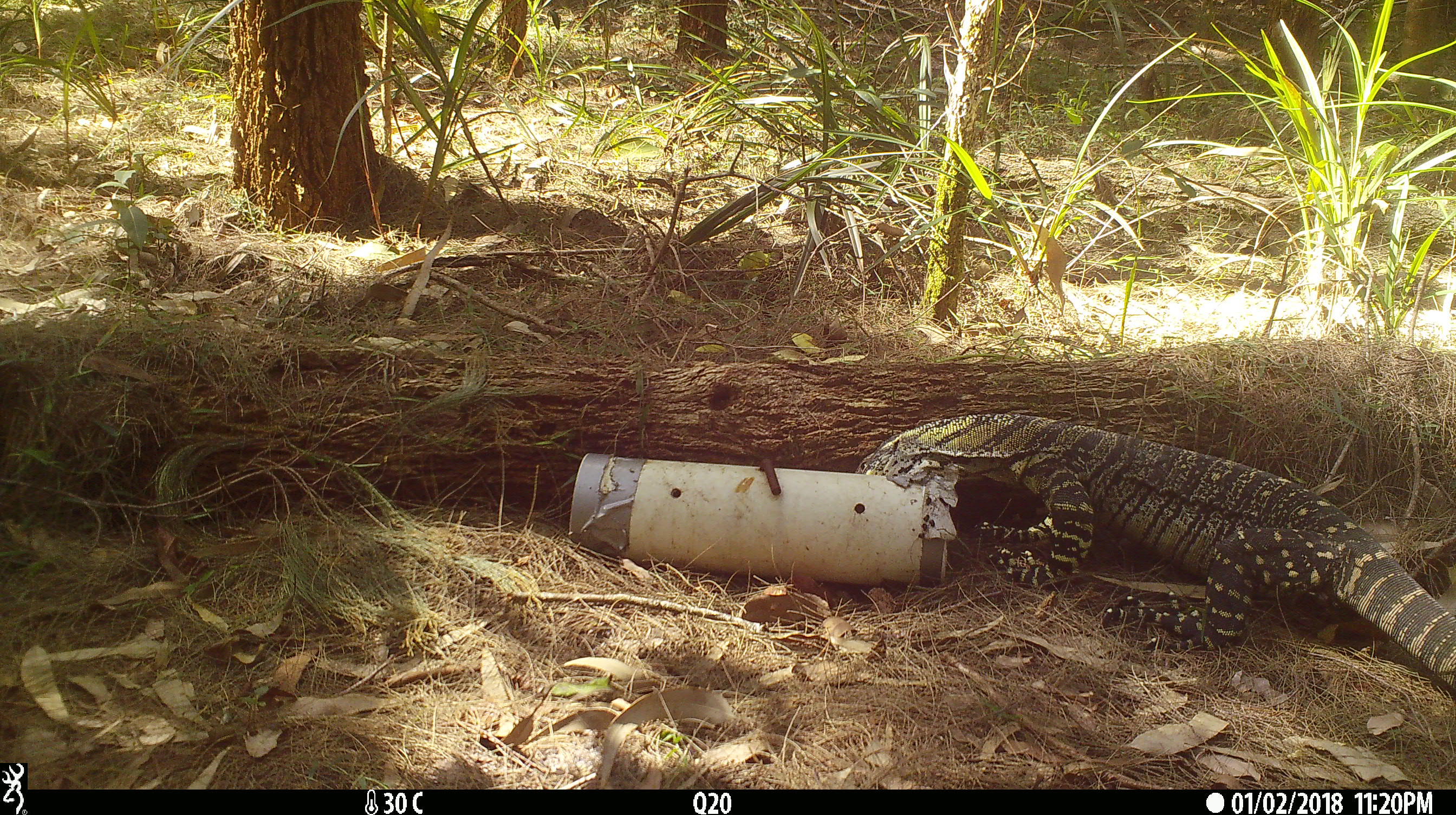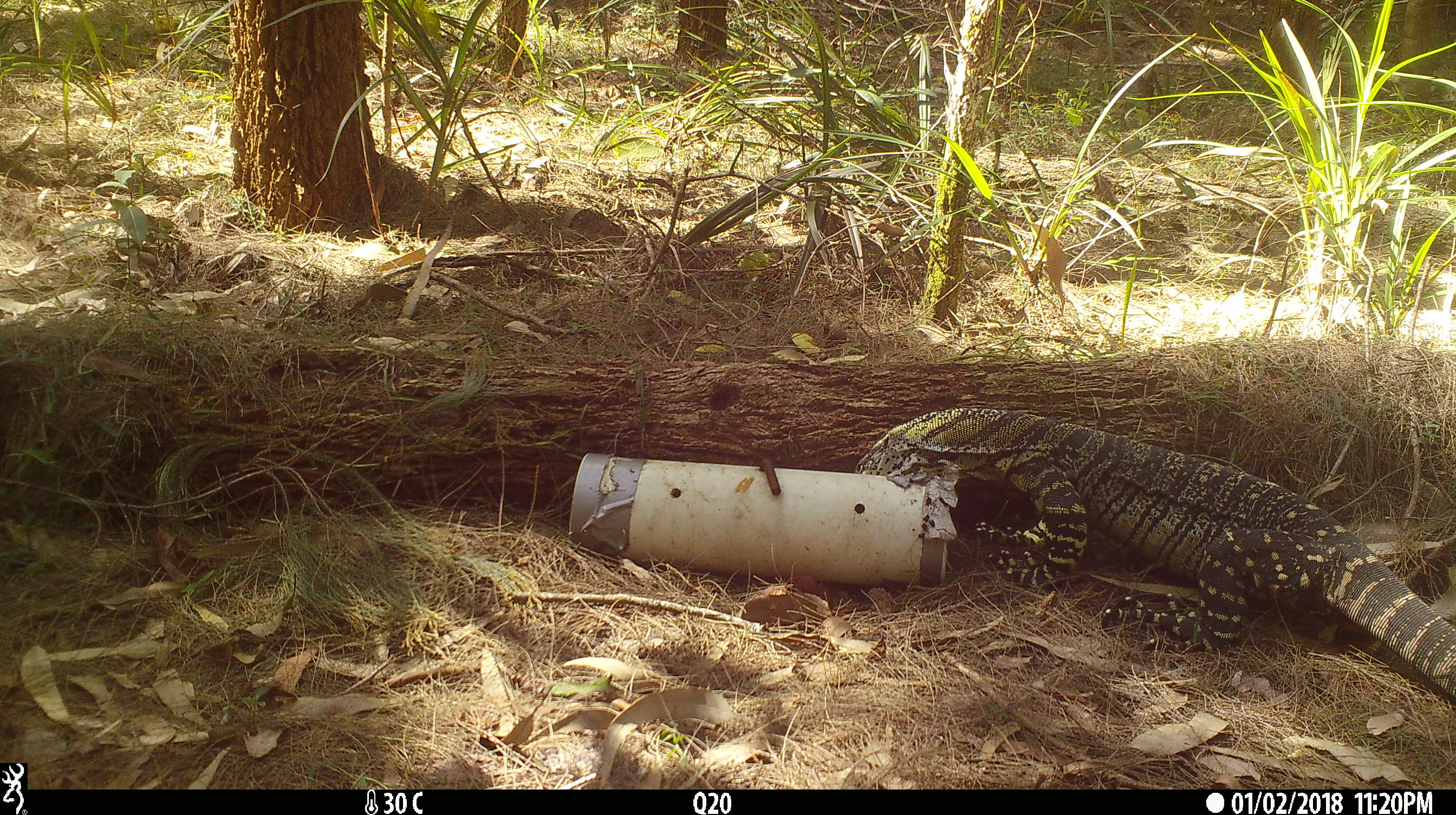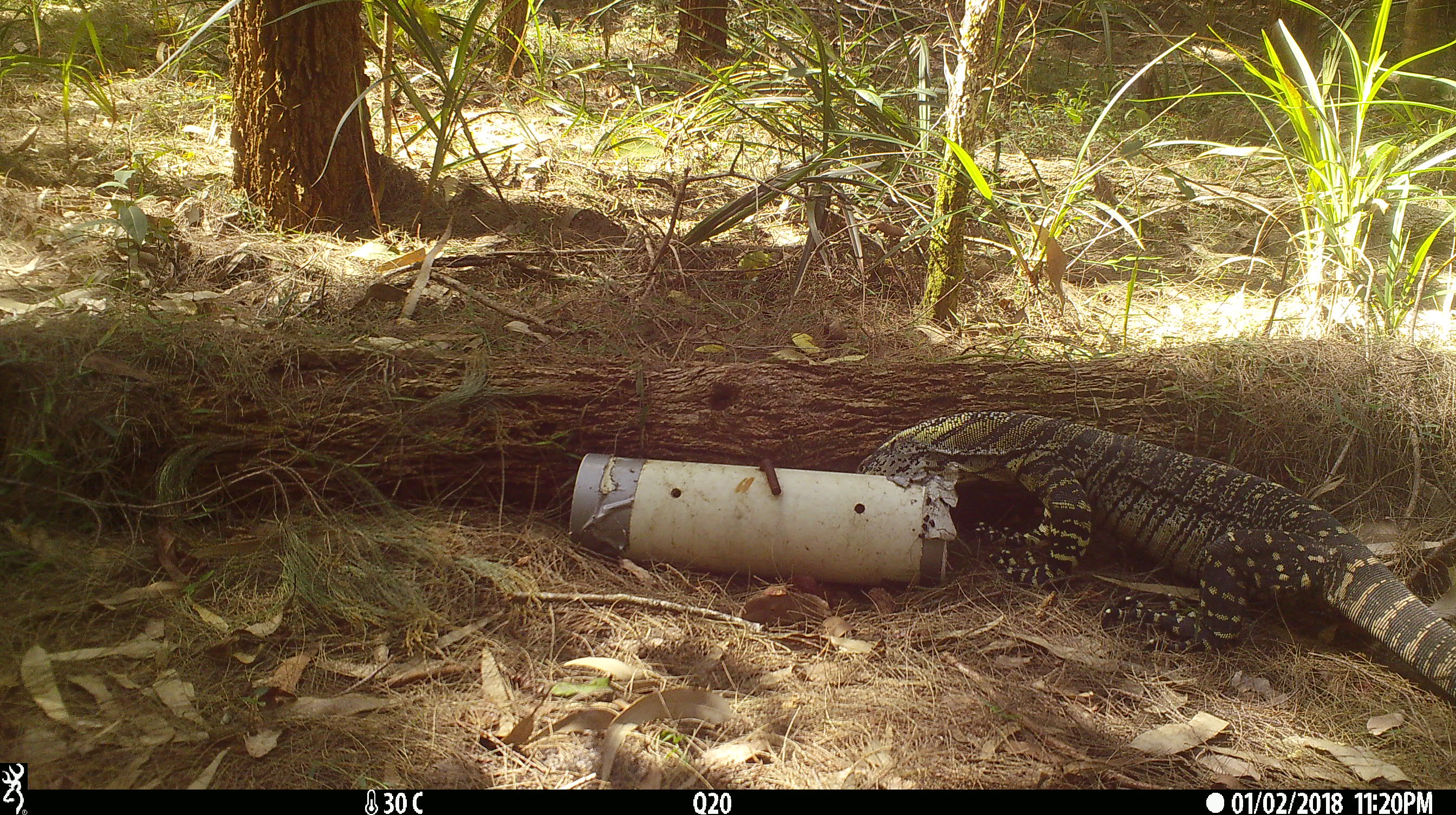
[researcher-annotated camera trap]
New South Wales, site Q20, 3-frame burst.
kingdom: Animalia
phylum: Chordata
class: Reptilia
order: Squamata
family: Varanidae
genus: Varanus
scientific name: Varanus varius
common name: lace monitor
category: goanna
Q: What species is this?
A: Goanna (lace monitor) (Varanus varius).